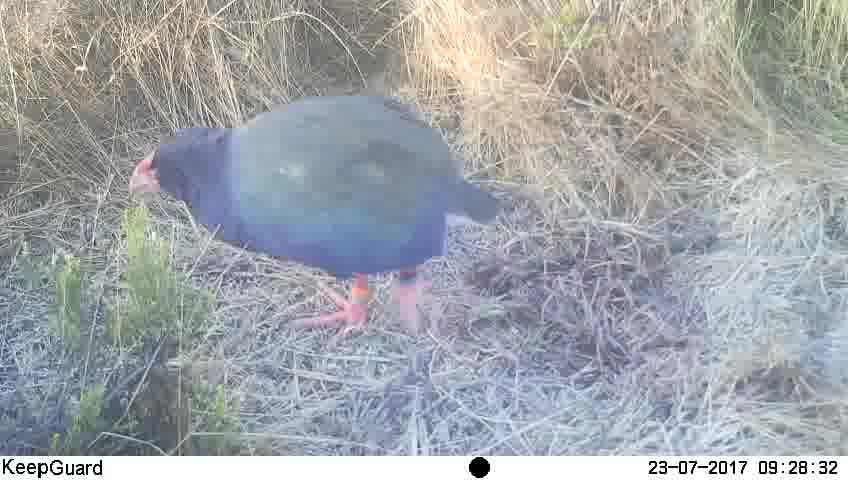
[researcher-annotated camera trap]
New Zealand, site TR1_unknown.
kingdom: Animalia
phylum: Chordata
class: Aves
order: Gruiformes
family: Rallidae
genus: Porphyrio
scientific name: Porphyrio mantelli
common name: takahe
Takahe (Porphyrio mantelli).